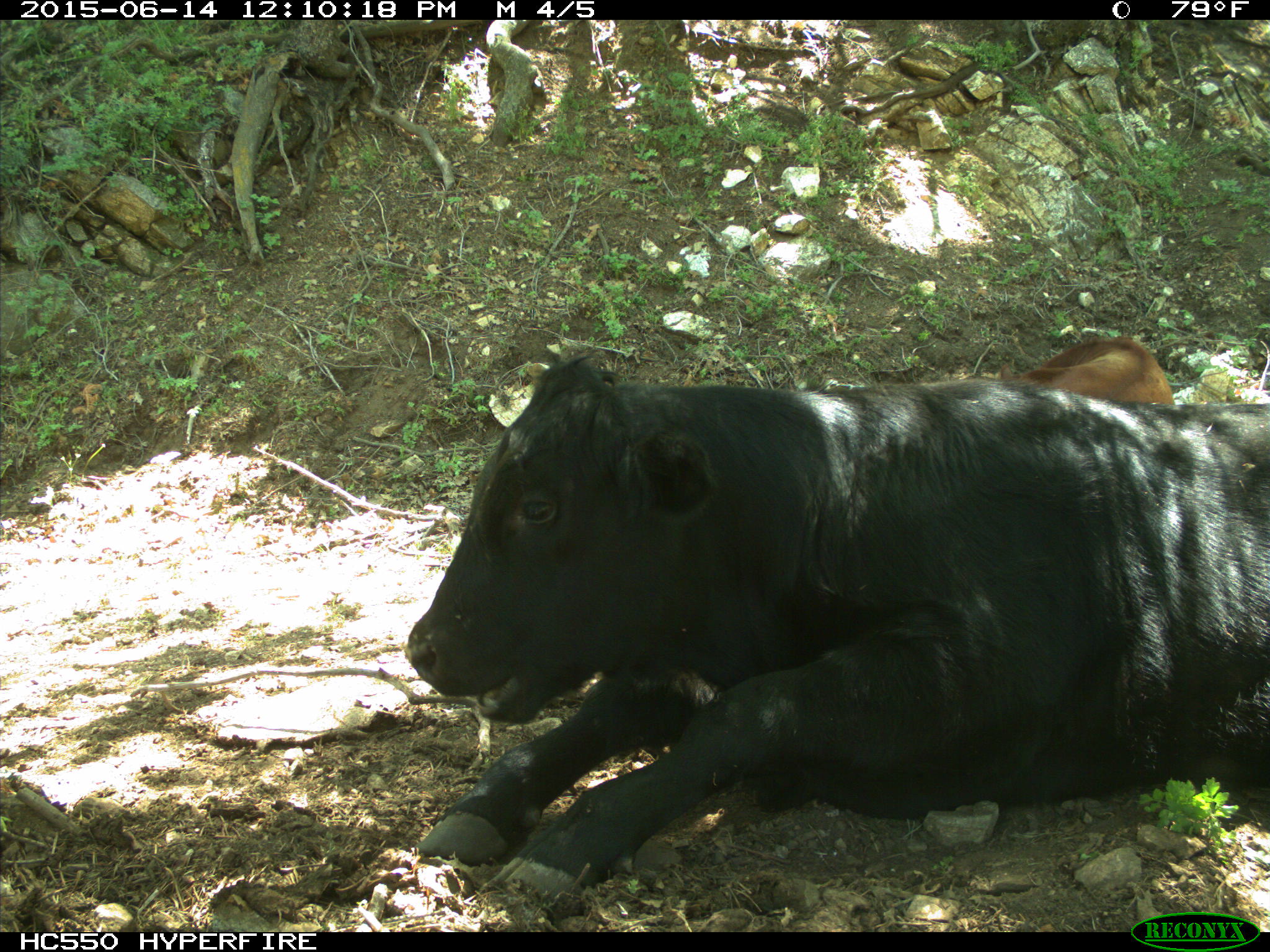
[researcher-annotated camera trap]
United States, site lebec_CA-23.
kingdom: Animalia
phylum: Chordata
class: Mammalia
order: Artiodactyla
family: Bovidae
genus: Bos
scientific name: Bos taurus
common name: domestic cow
Bos taurus (domestic cow).